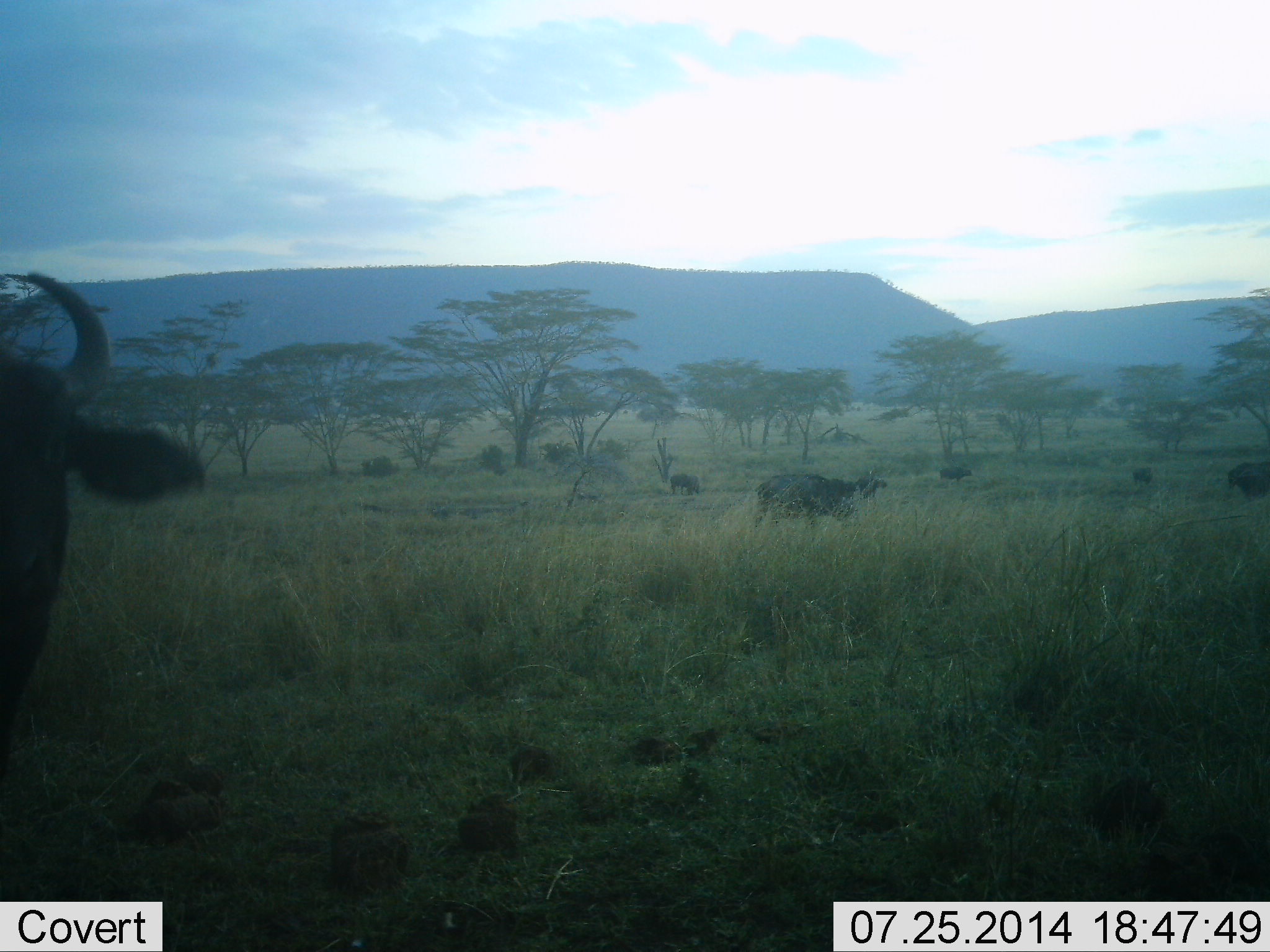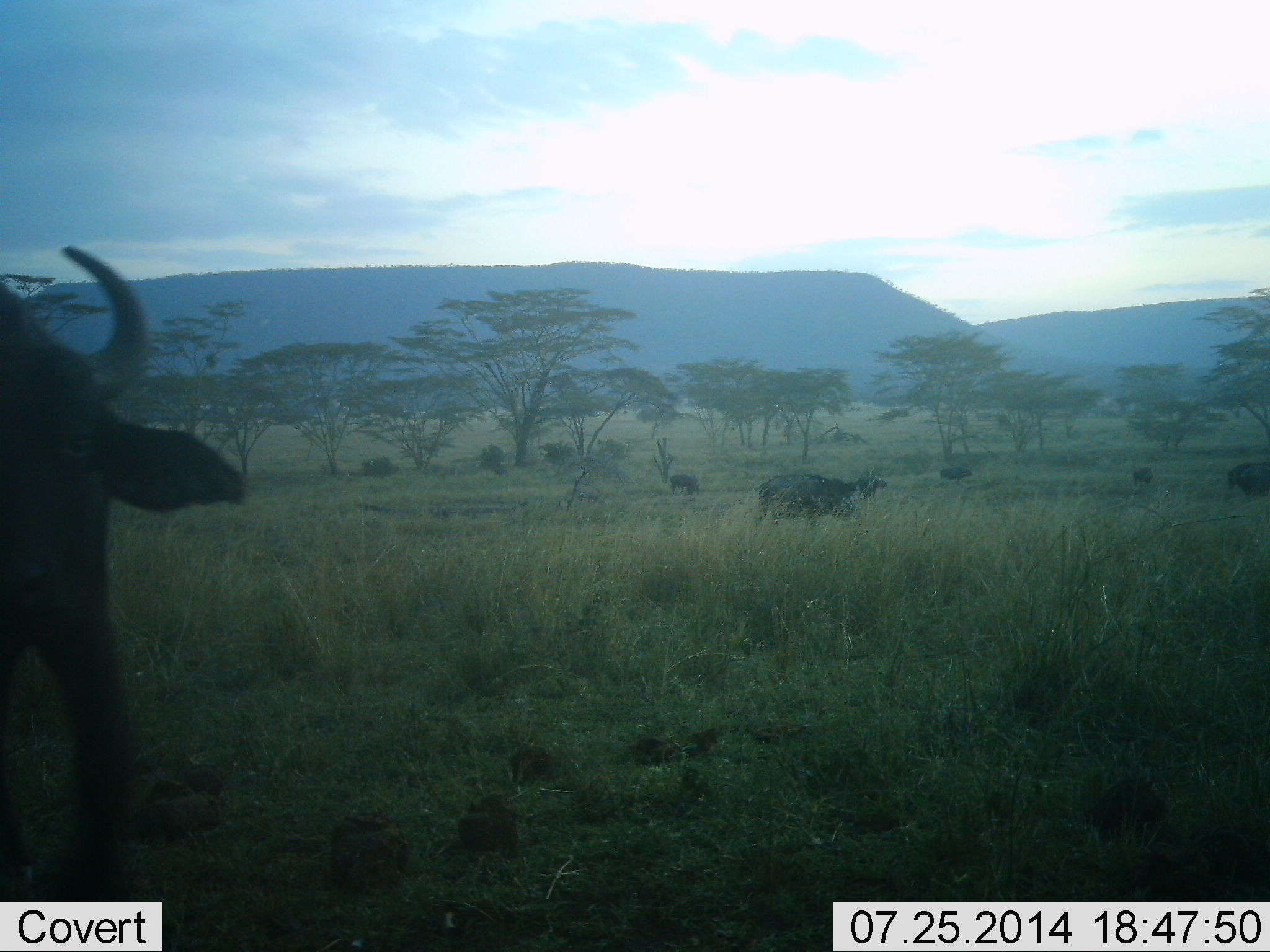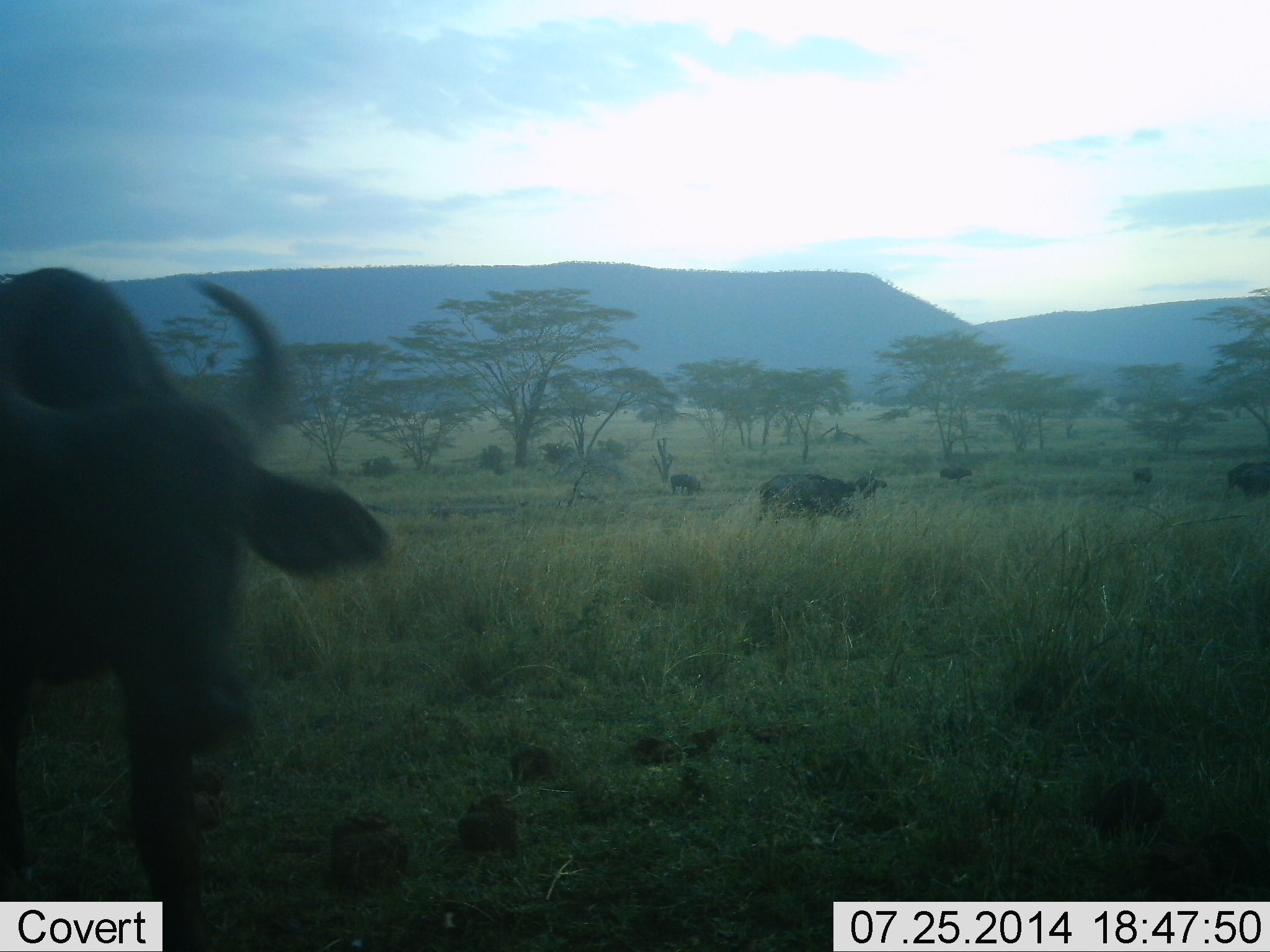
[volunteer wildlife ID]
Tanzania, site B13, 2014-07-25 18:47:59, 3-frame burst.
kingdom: Animalia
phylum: Chordata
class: Mammalia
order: Artiodactyla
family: Bovidae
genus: Syncerus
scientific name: Syncerus caffer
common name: cape buffalo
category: buffalo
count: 7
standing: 60%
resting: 0%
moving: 40%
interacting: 0%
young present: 0%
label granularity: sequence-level